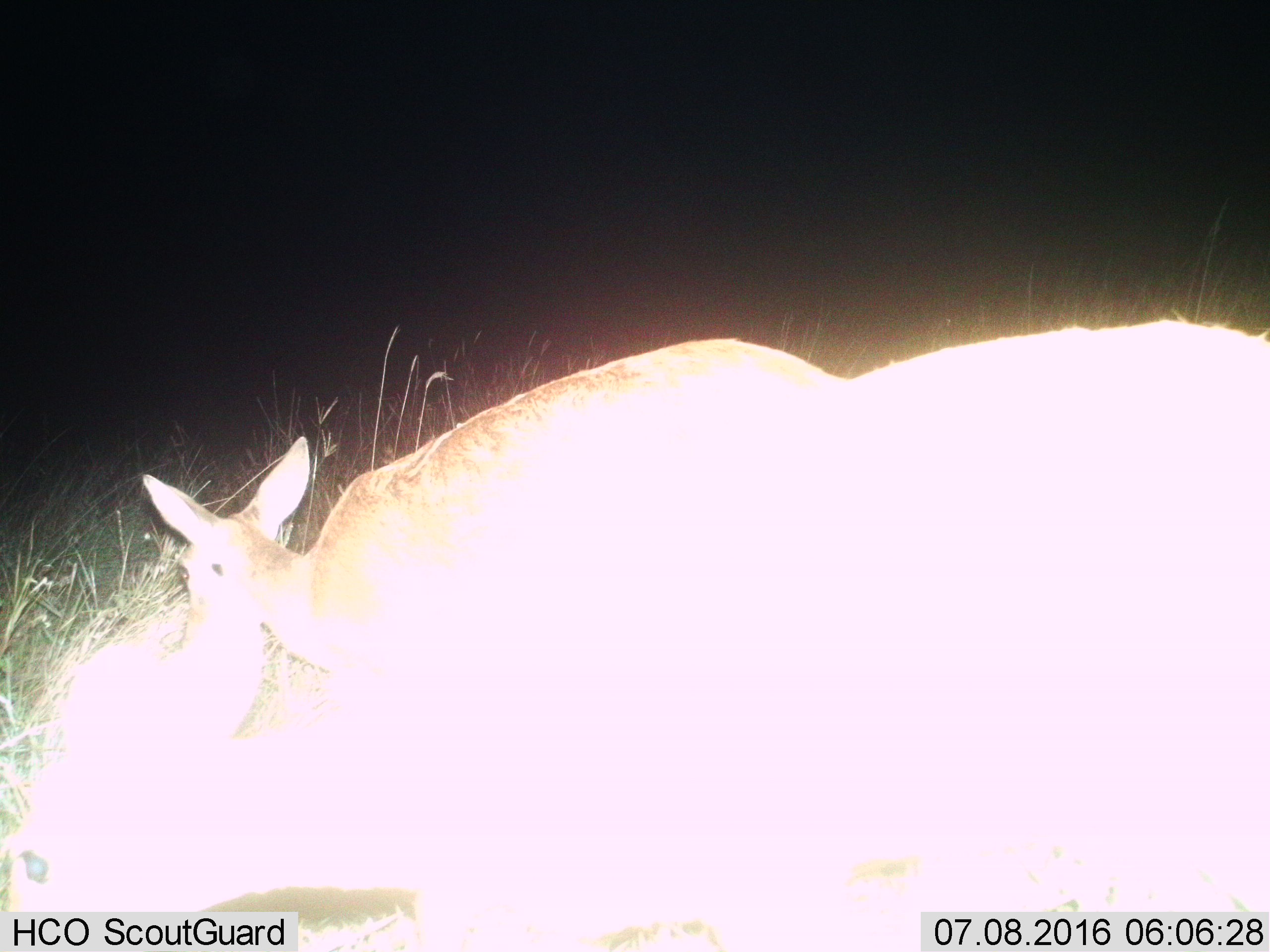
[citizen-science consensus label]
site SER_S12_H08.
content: unidentified animal